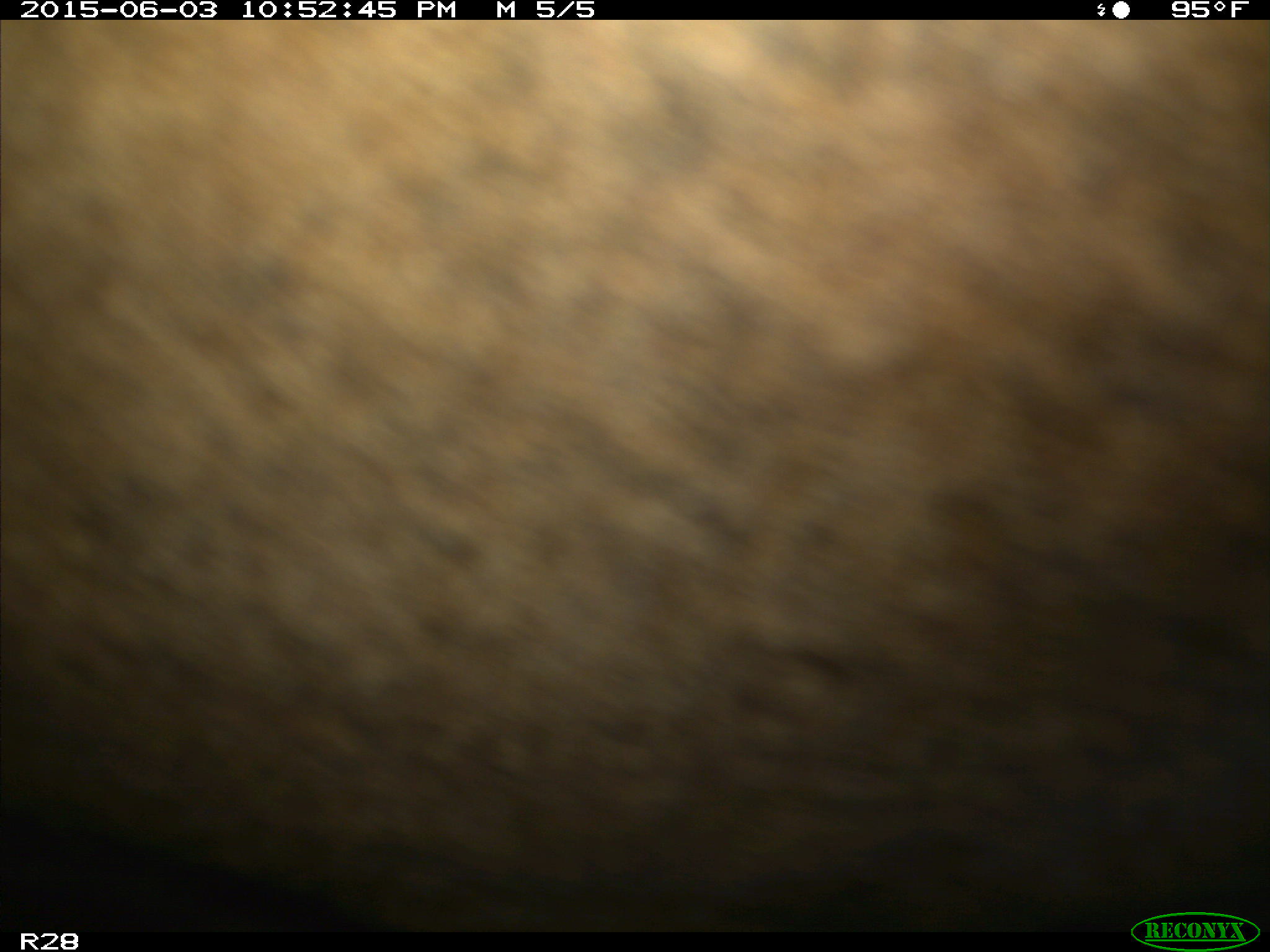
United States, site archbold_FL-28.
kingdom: Animalia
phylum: Chordata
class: Mammalia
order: Artiodactyla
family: Bovidae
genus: Bos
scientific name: Bos taurus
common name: domestic cow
Bos taurus (domestic cow).